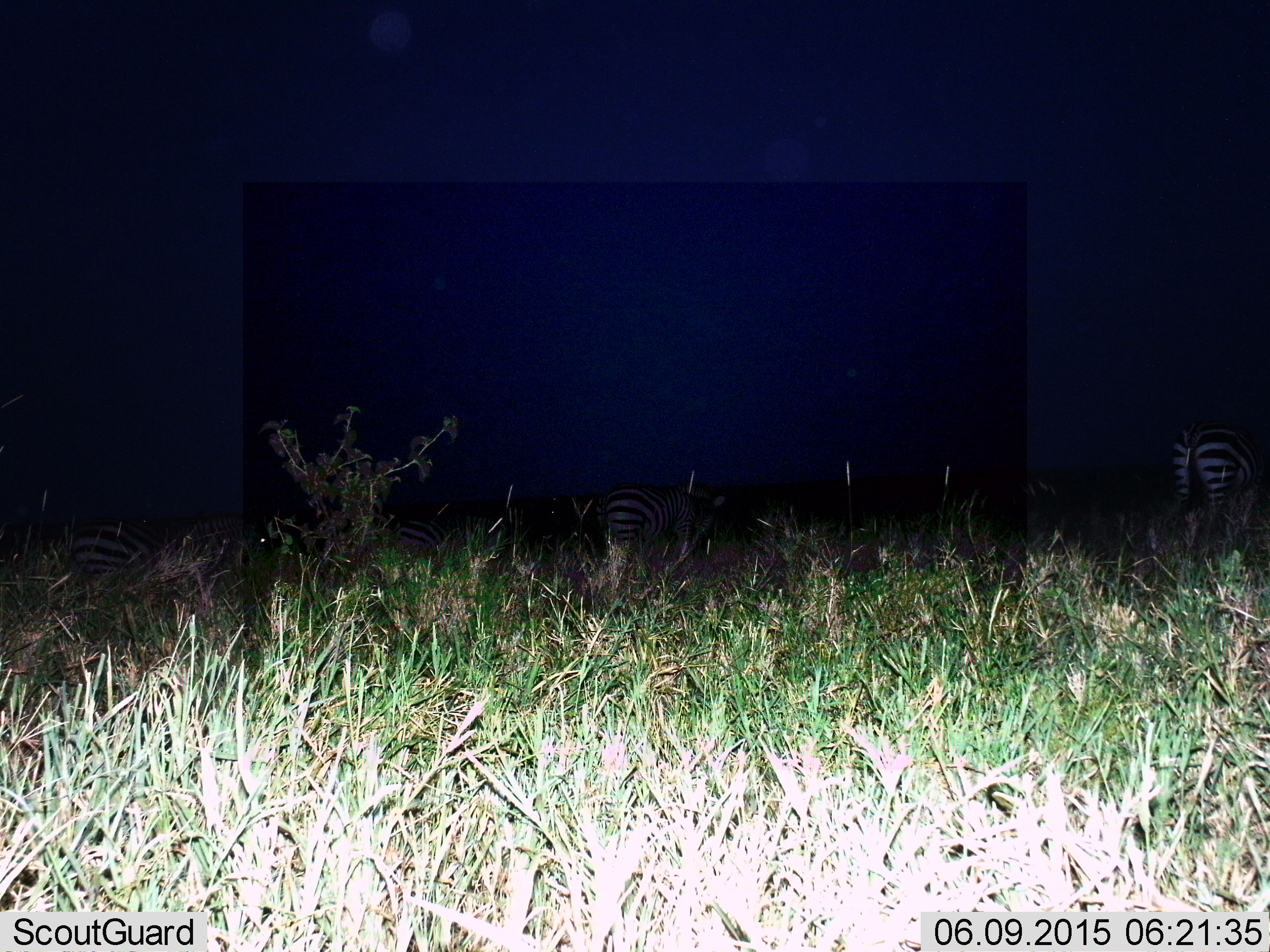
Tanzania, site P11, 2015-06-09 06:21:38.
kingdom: Animalia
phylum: Chordata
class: Mammalia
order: Perissodactyla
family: Equidae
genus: Equus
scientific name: Equus quagga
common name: plains zebra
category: zebra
Zebra (plains zebra) (Equus quagga), count 5. Behavior (volunteer vote fractions): standing 20%, resting 20%, moving 50%, interacting 0%. Young present (vote fraction): 0%. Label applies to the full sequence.